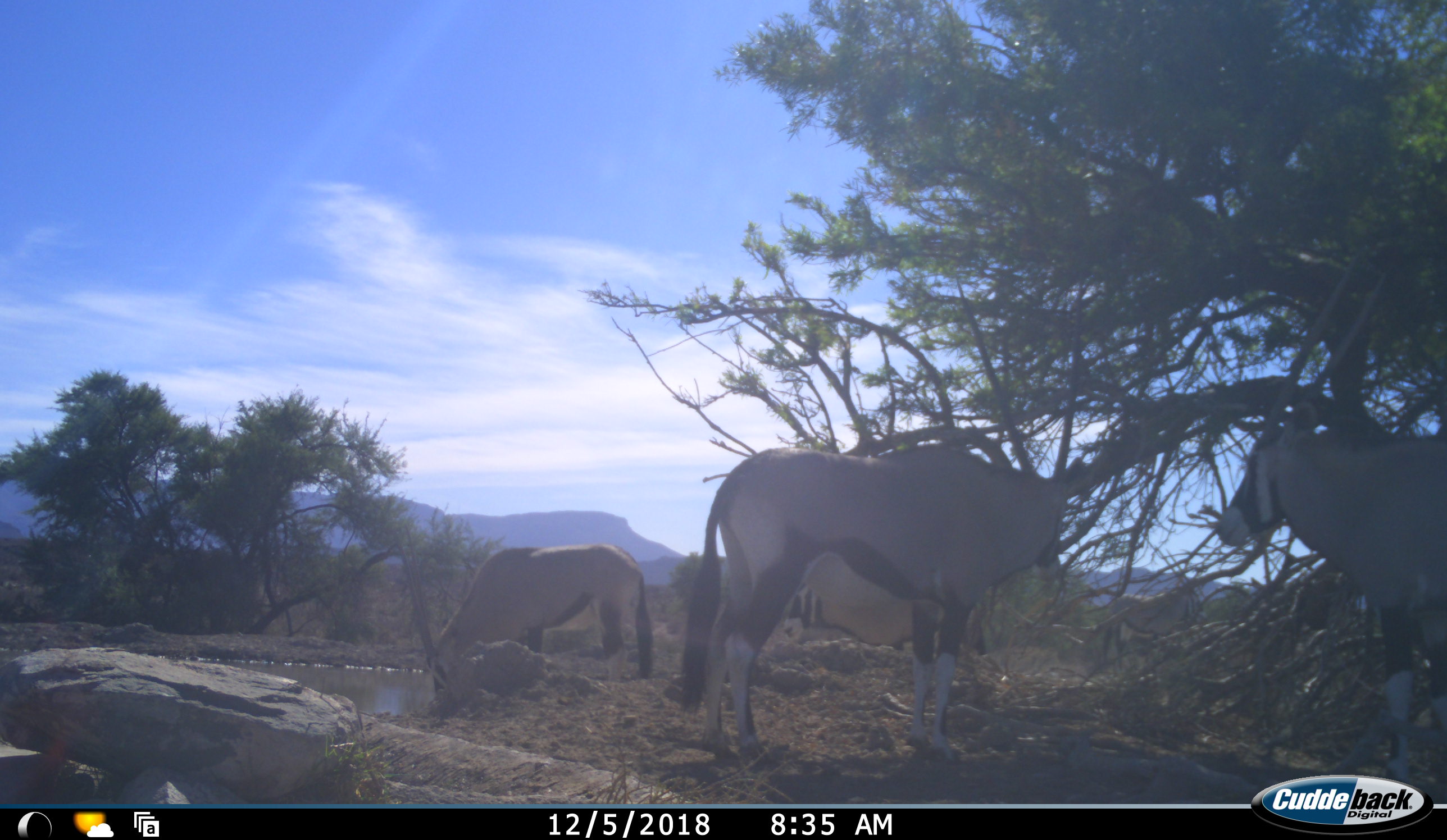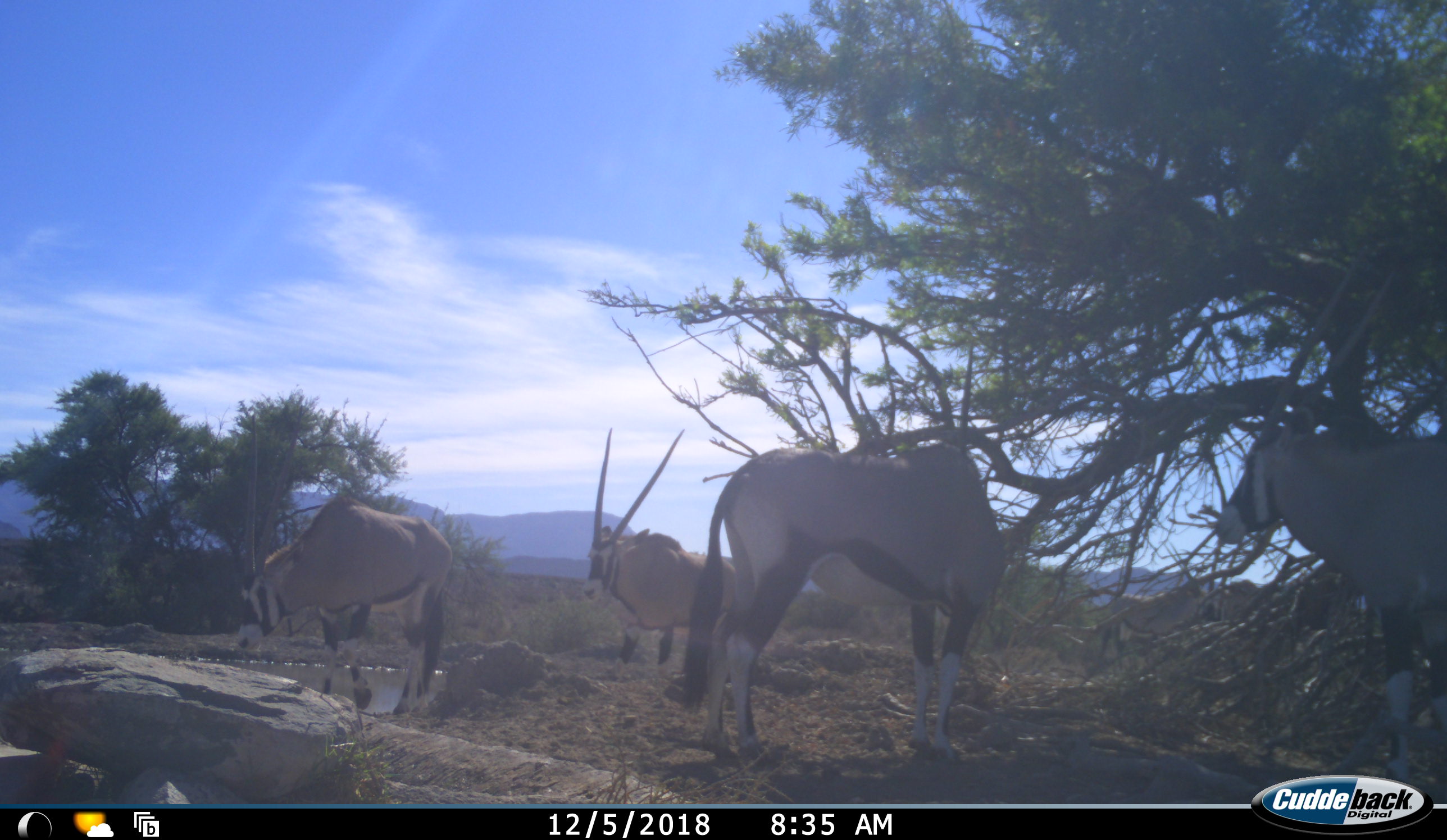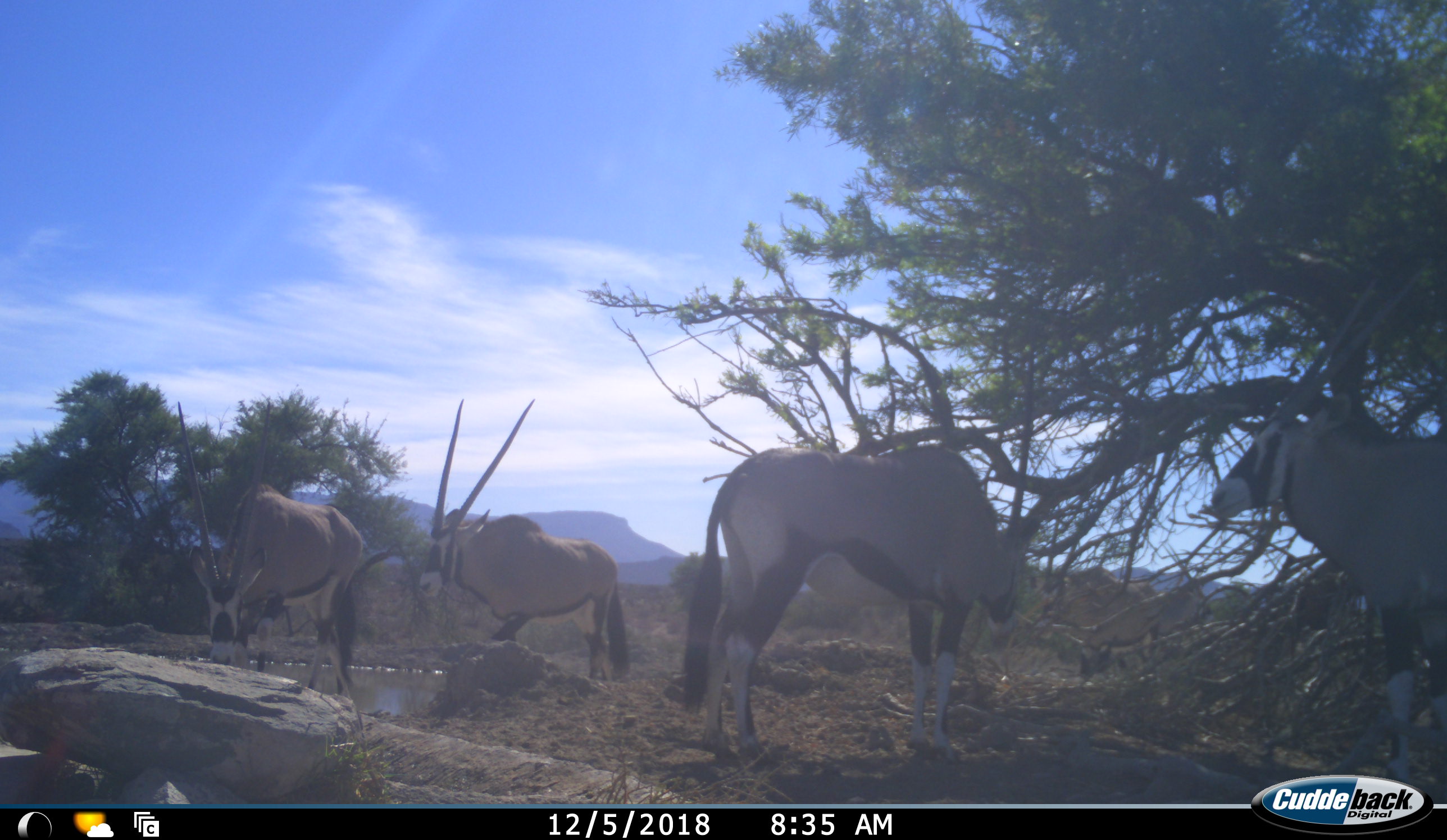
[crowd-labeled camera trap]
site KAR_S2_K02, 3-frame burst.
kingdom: Animalia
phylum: Chordata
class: Mammalia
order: Artiodactyla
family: Bovidae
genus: Oryx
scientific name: Oryx gazella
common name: gemsbok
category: oryx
Oryx (gemsbok) (Oryx gazella), count 4. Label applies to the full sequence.